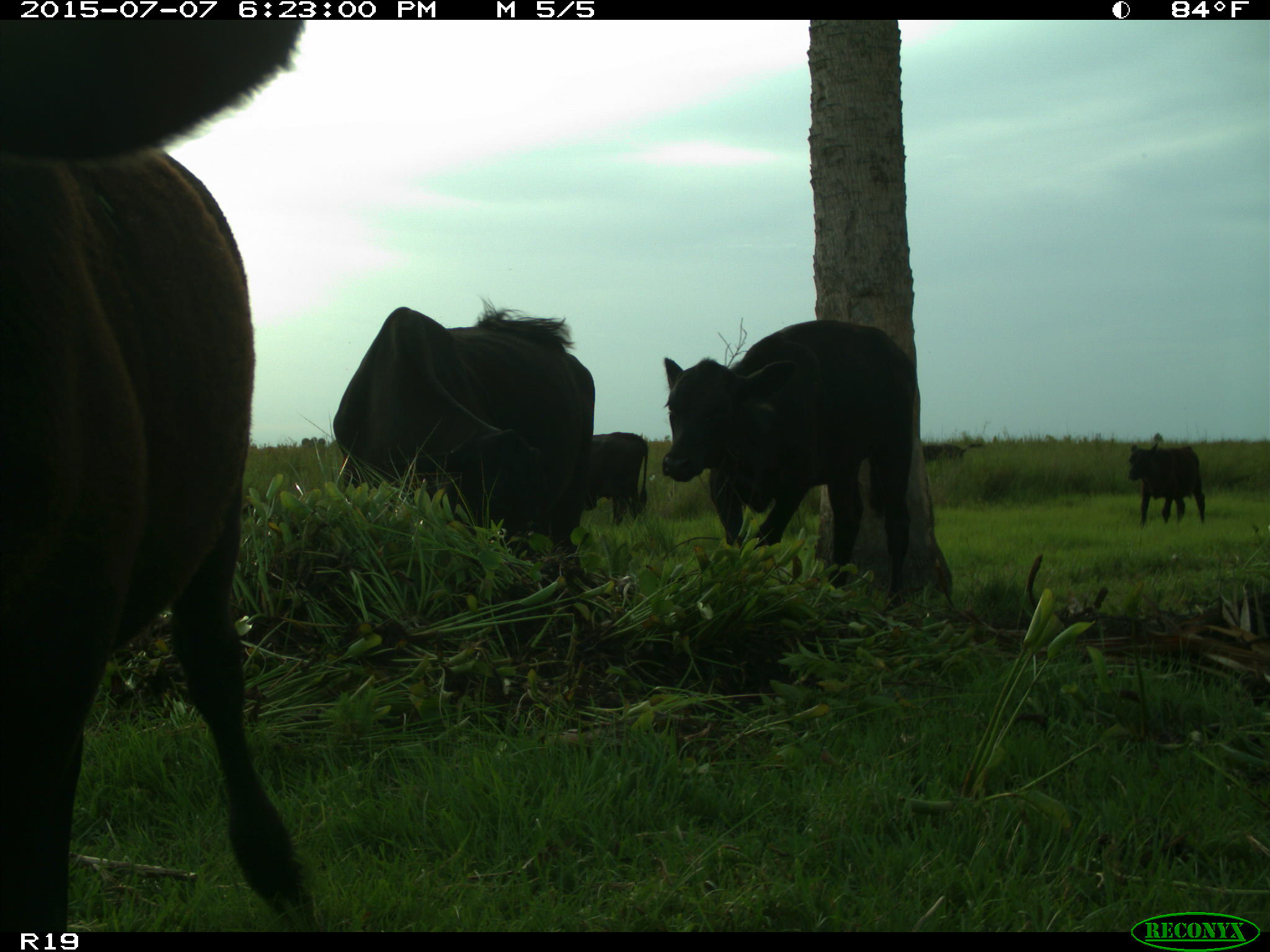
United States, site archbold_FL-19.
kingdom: Animalia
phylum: Chordata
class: Mammalia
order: Artiodactyla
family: Bovidae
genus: Bos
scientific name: Bos taurus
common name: domestic cow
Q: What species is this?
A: Bos taurus (domestic cow).